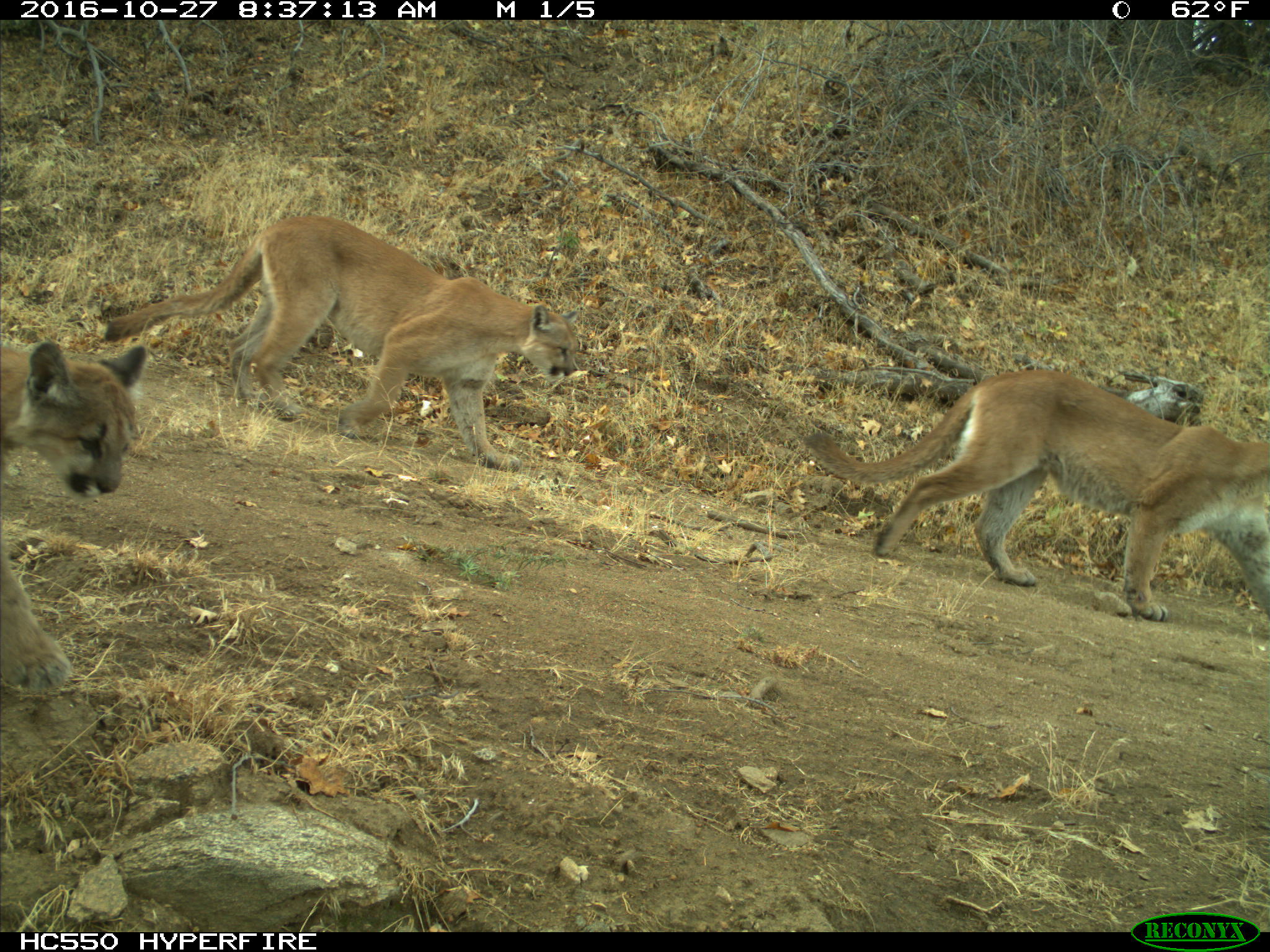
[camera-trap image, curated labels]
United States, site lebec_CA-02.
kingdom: Animalia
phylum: Chordata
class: Mammalia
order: Carnivora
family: Felidae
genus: Puma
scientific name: Puma concolor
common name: mountain lion